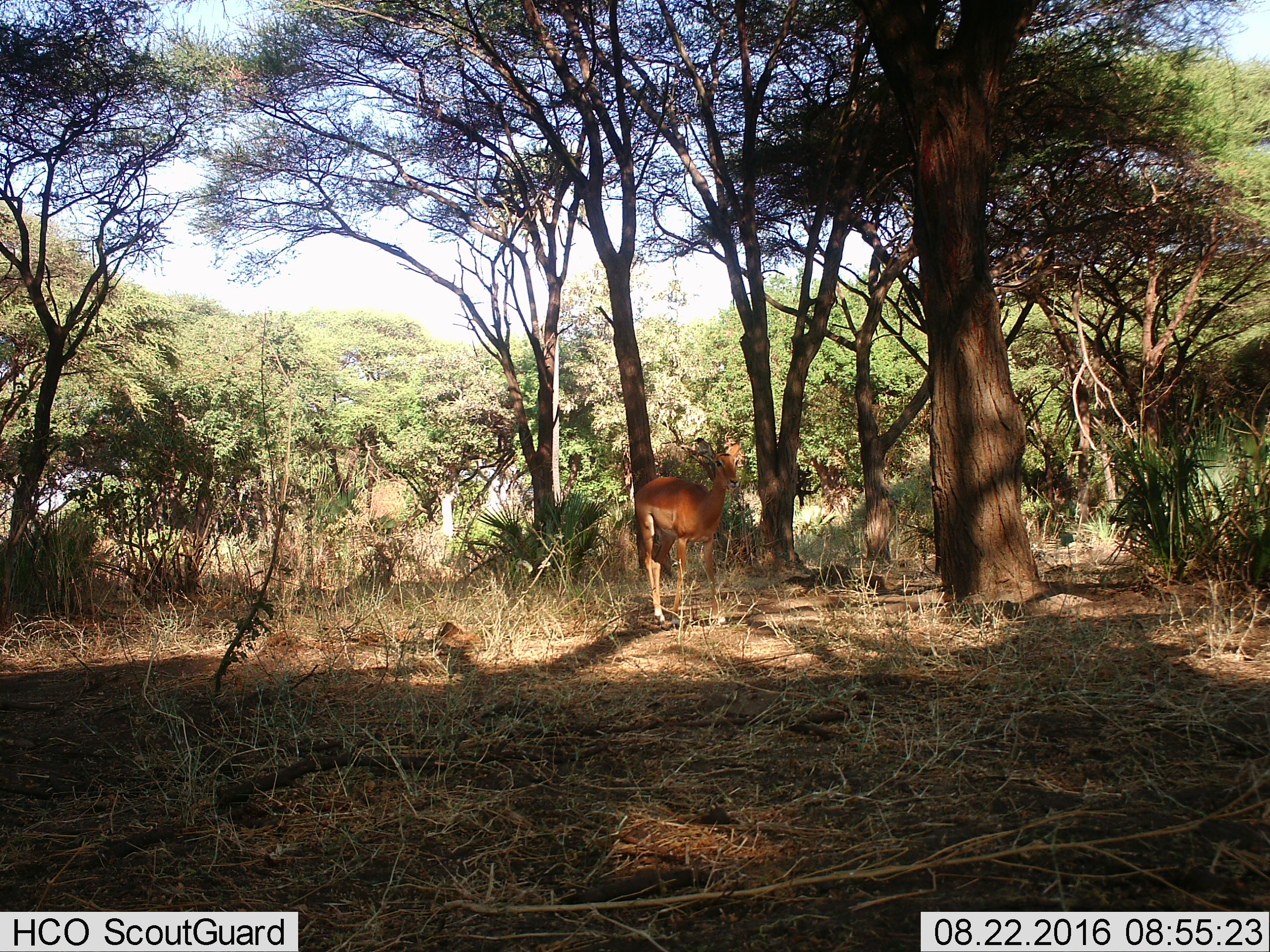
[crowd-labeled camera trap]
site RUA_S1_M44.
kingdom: Animalia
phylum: Chordata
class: Mammalia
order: Artiodactyla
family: Bovidae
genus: Aepyceros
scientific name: Aepyceros melampus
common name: impala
Impala (Aepyceros melampus), count 1. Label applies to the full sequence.